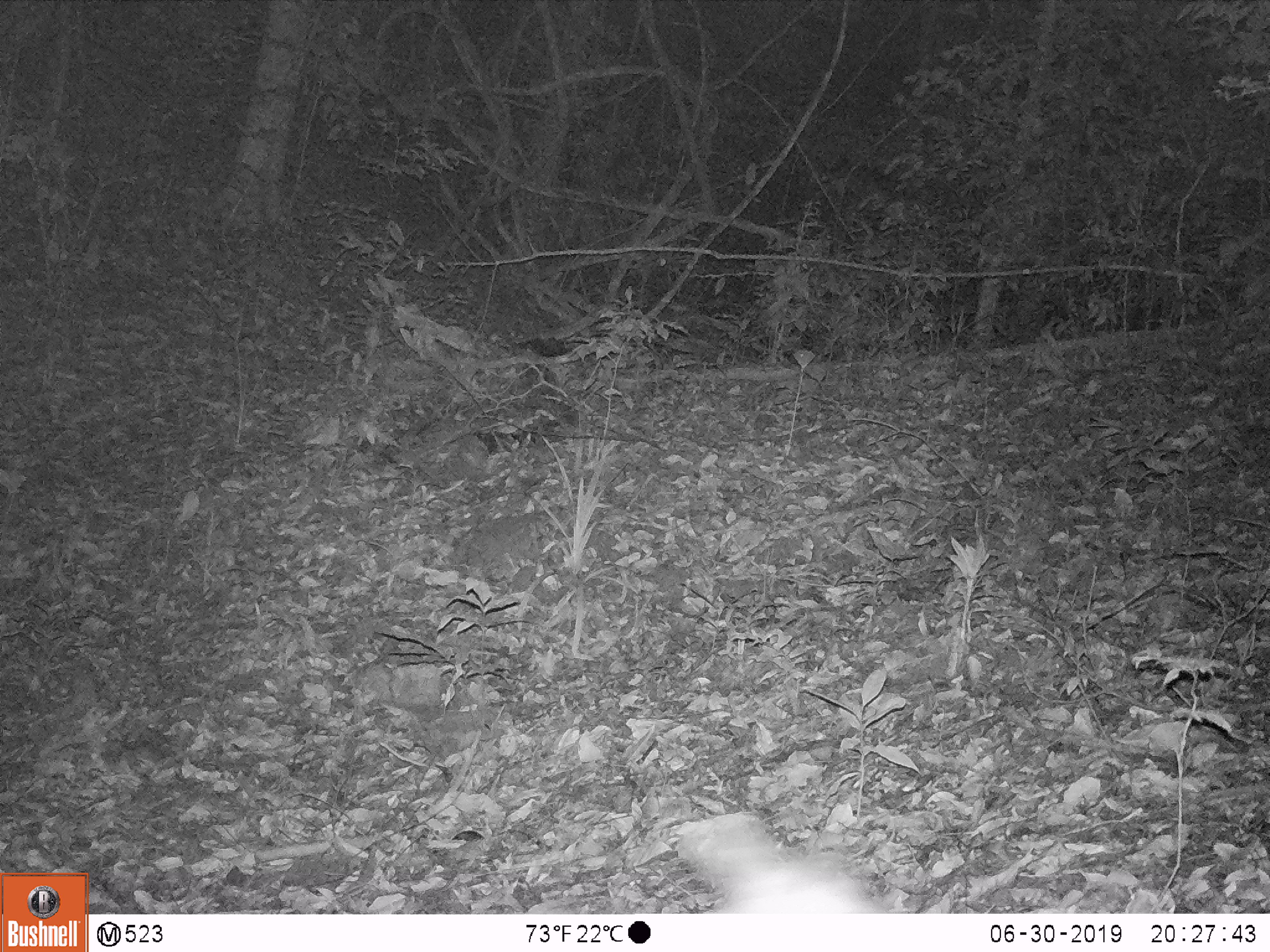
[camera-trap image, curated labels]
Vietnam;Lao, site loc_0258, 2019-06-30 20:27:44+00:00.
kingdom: Animalia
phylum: Chordata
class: Mammalia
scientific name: Mammalia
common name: mammal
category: unidentified small mammal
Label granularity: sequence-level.